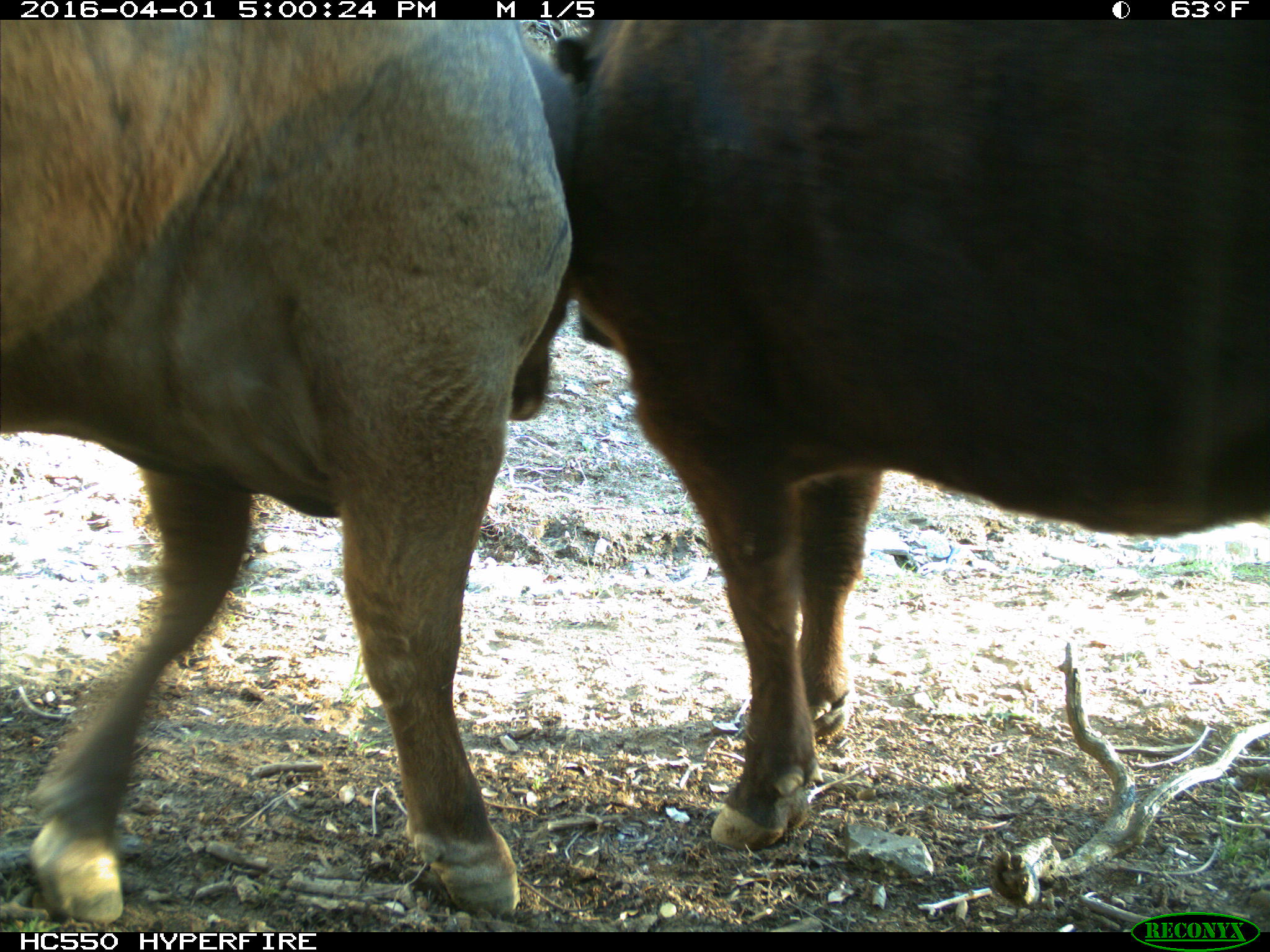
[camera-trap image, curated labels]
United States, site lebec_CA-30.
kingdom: Animalia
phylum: Chordata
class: Mammalia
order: Artiodactyla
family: Bovidae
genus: Bos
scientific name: Bos taurus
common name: domestic cow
Bos taurus (domestic cow).